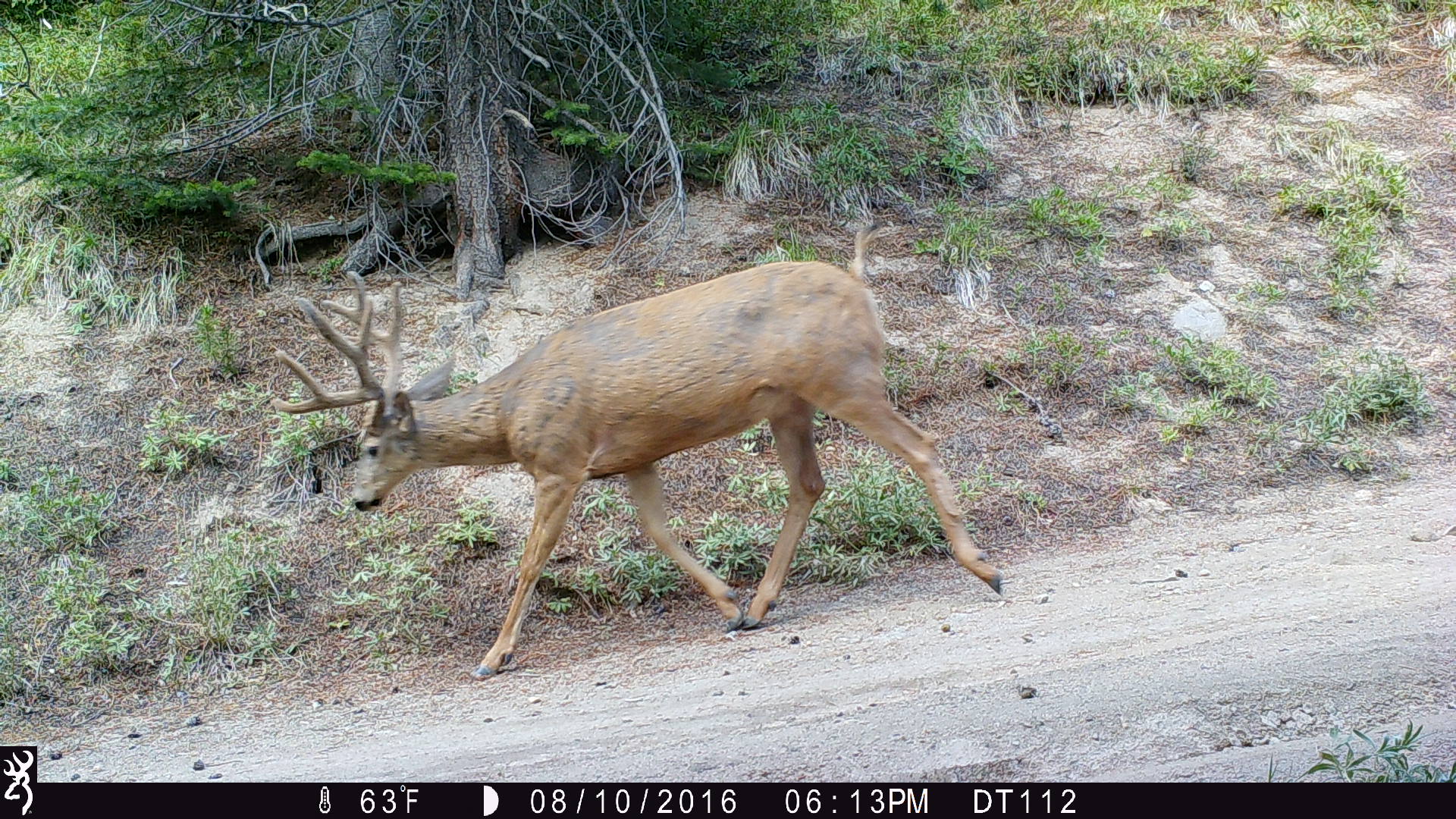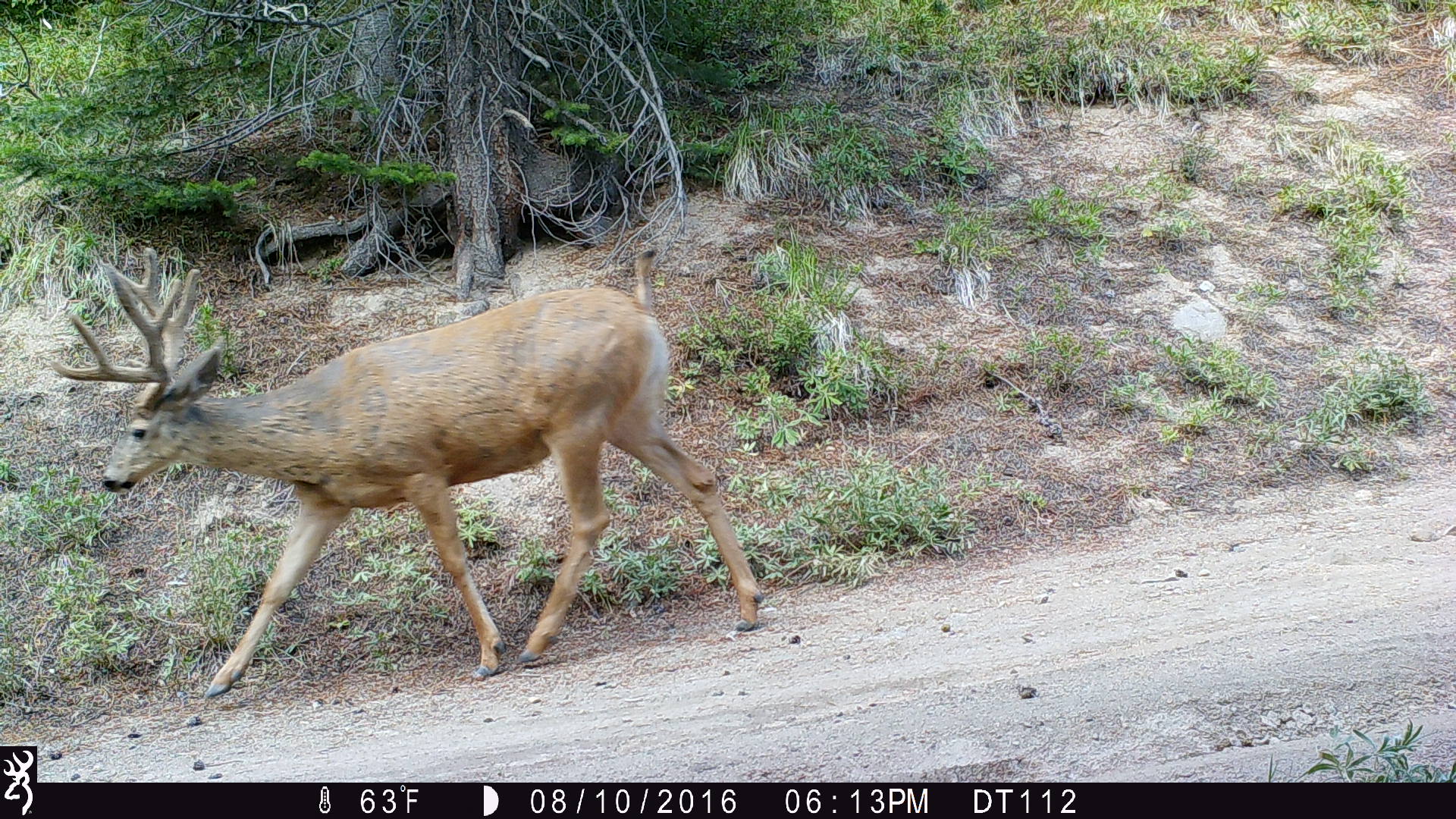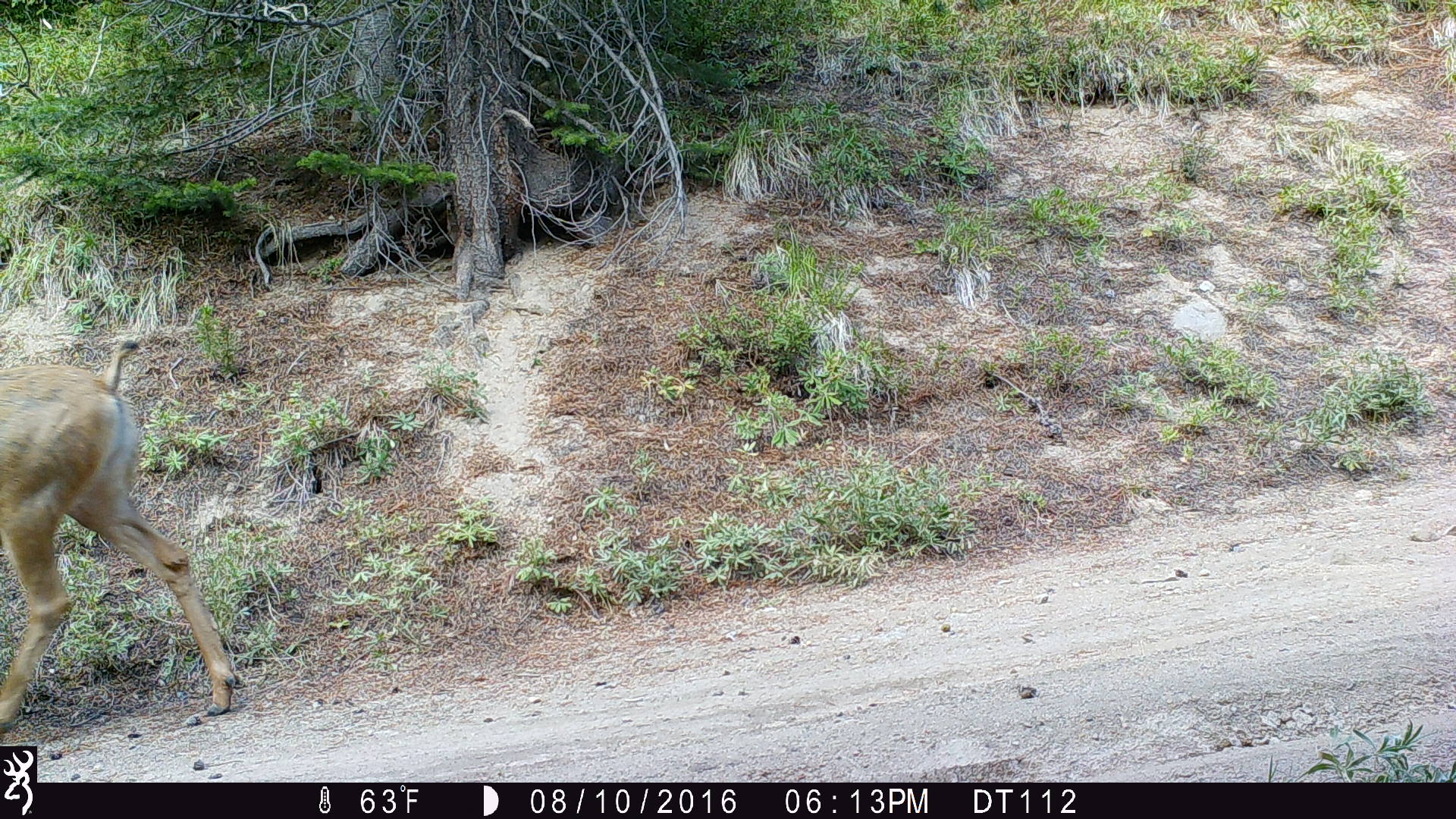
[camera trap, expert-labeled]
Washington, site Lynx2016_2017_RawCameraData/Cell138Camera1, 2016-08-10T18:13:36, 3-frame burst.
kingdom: Animalia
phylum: Chordata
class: Mammalia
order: Artiodactyla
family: Cervidae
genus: Odocoileus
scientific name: Odocoileus hemionus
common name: mule deer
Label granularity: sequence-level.